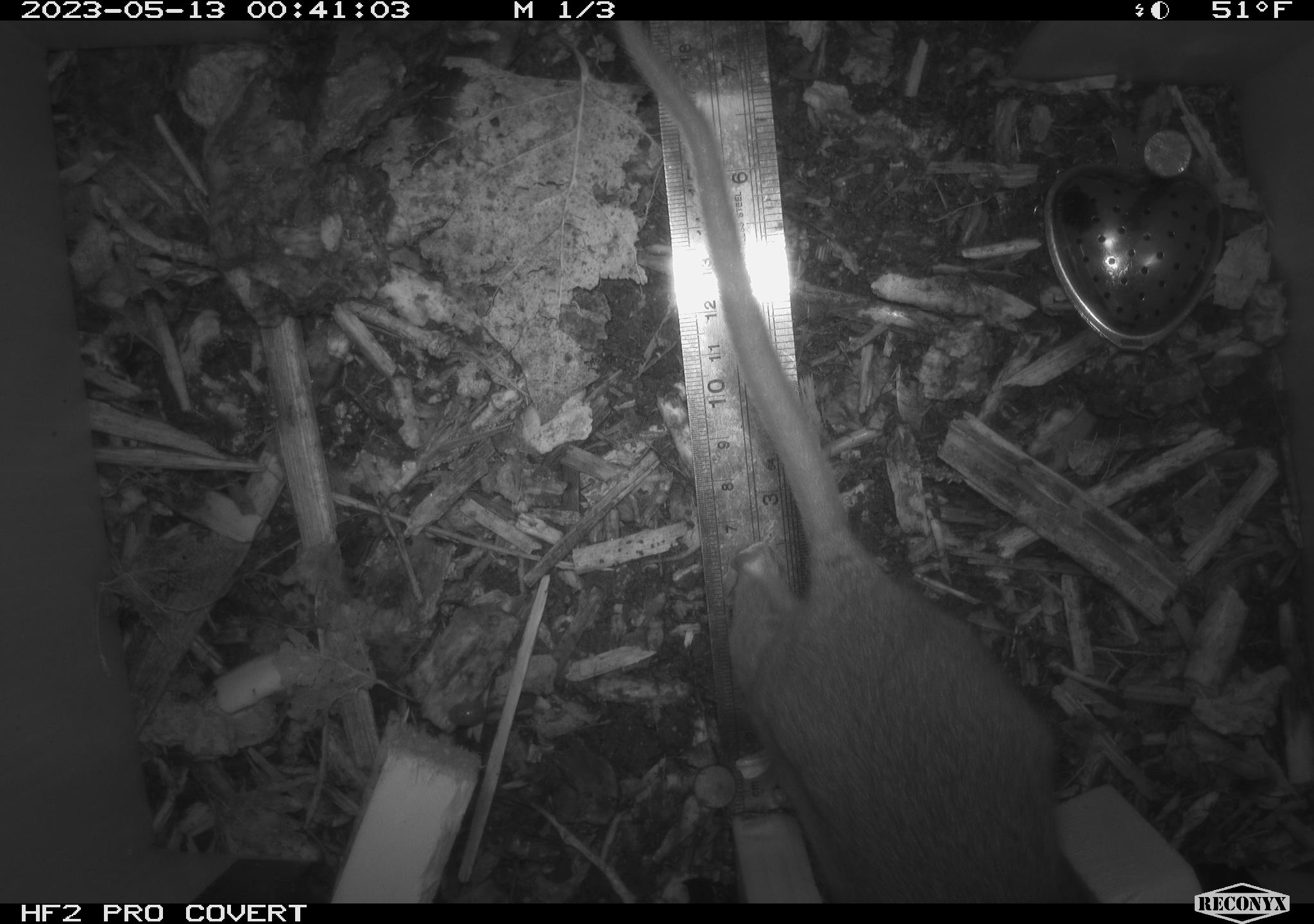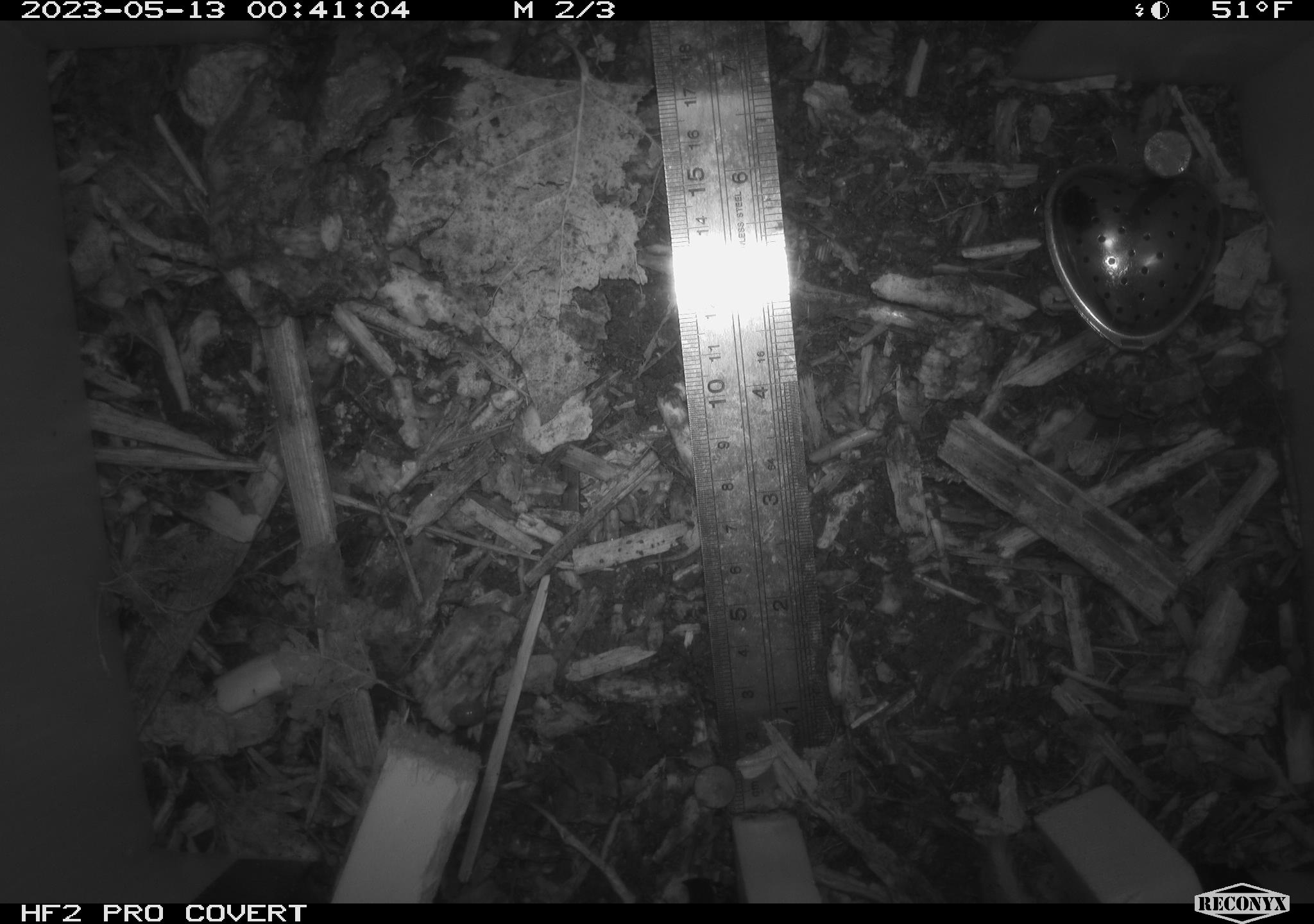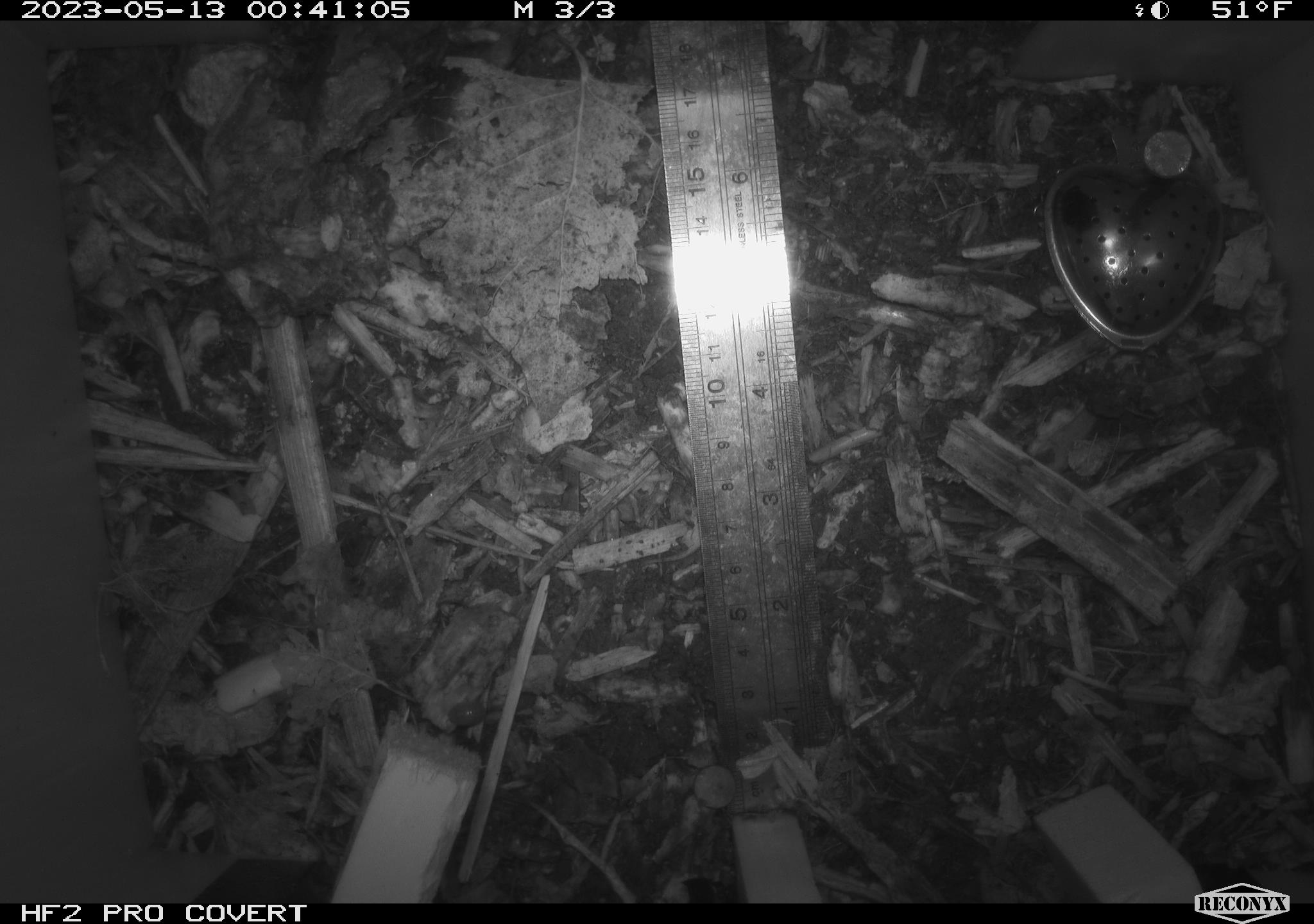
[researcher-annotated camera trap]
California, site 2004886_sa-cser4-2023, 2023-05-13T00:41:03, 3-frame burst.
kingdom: Animalia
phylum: Chordata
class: Mammalia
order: Rodentia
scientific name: Rodentia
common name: mouse species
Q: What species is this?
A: Mouse species (Rodentia).